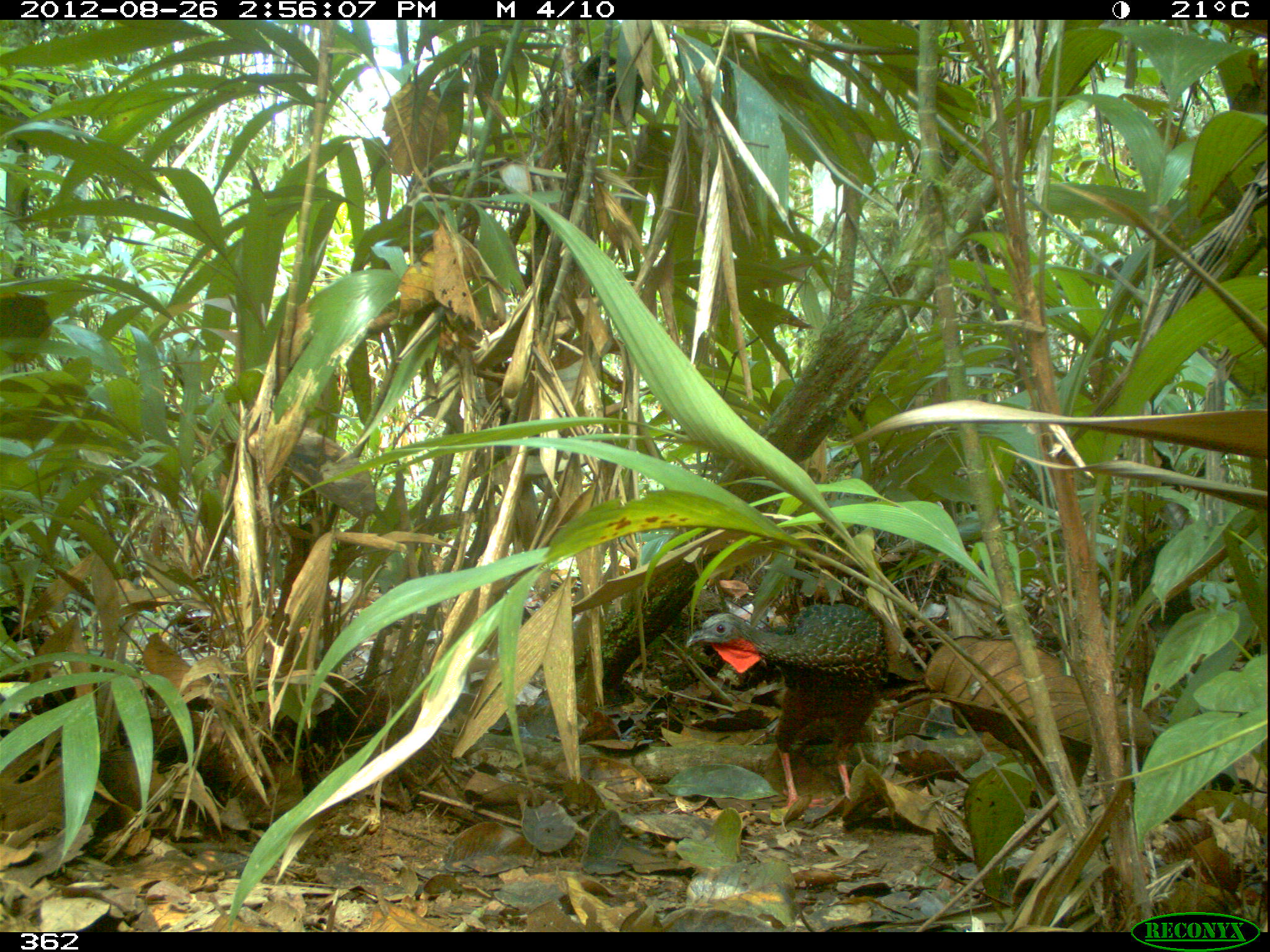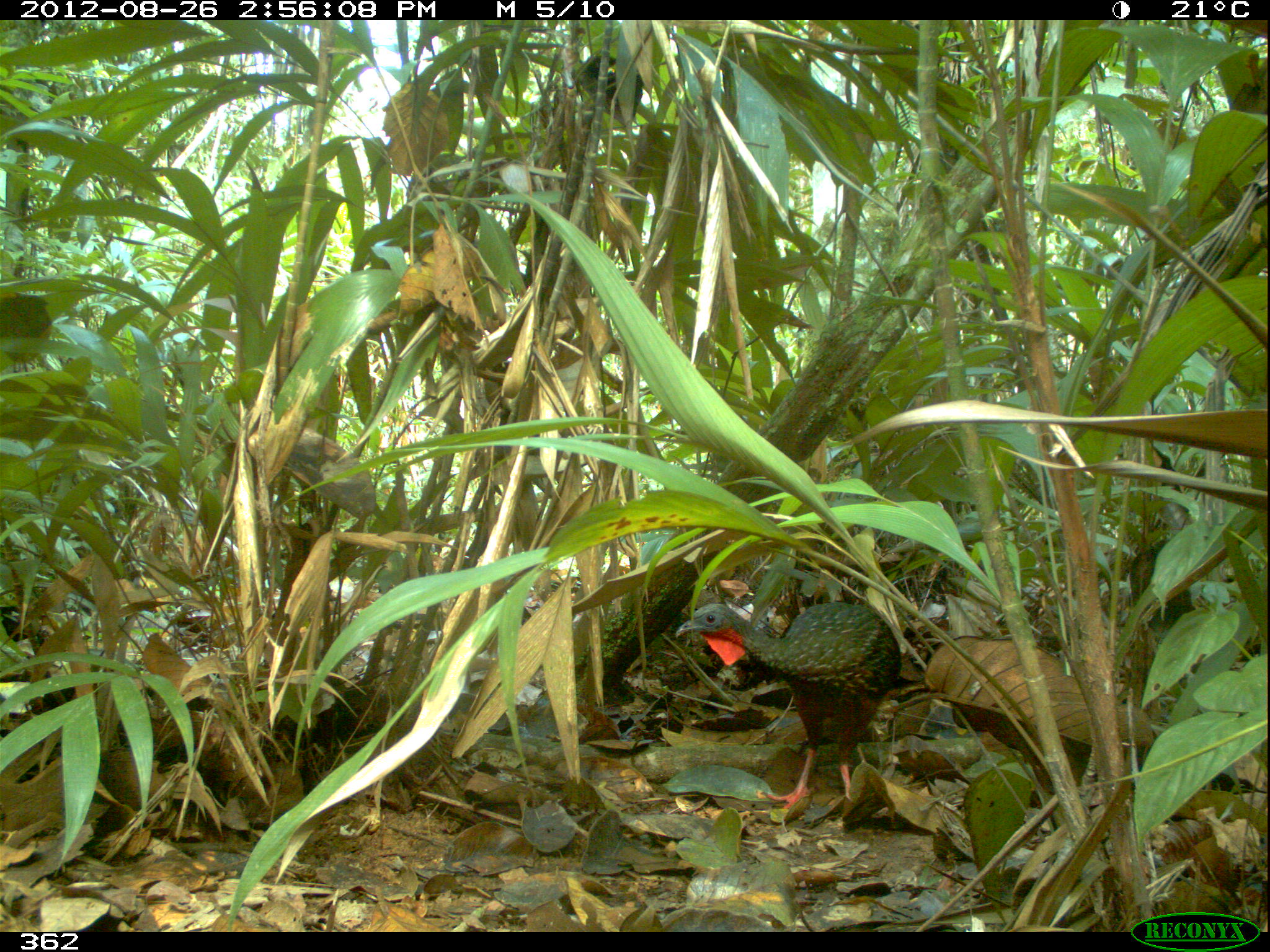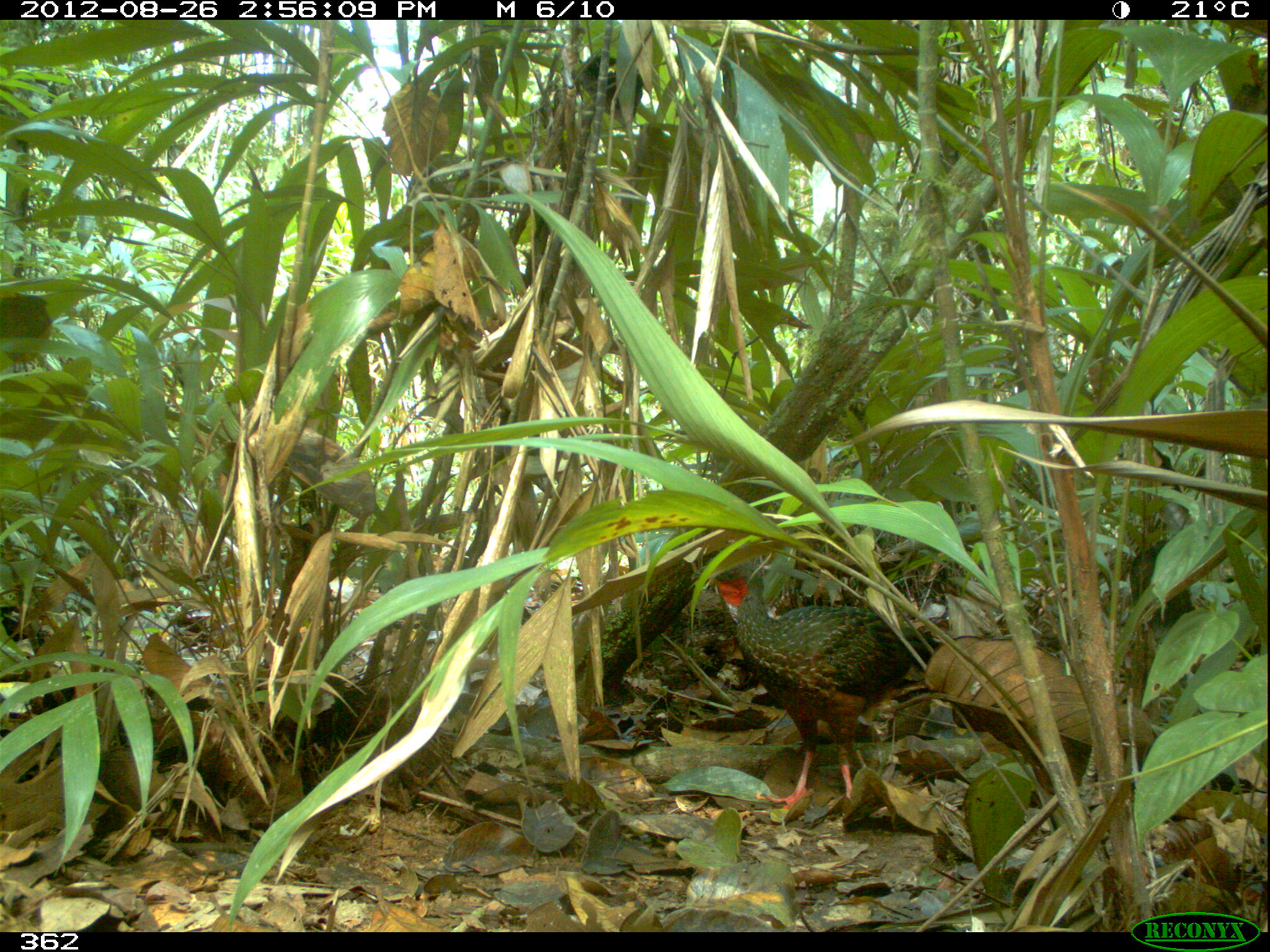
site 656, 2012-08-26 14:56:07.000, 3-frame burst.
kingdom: Animalia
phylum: Chordata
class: Aves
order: Galliformes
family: Cracidae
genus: Penelope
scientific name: Penelope jacquacu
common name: spix's guan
Penelope jacquacu (spix's guan).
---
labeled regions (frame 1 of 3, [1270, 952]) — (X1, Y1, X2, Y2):
penelope jacquacu: (685, 601, 886, 813)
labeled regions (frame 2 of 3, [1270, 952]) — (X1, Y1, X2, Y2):
penelope jacquacu: (678, 601, 900, 804)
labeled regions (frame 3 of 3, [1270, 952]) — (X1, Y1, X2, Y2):
penelope jacquacu: (711, 557, 934, 816)